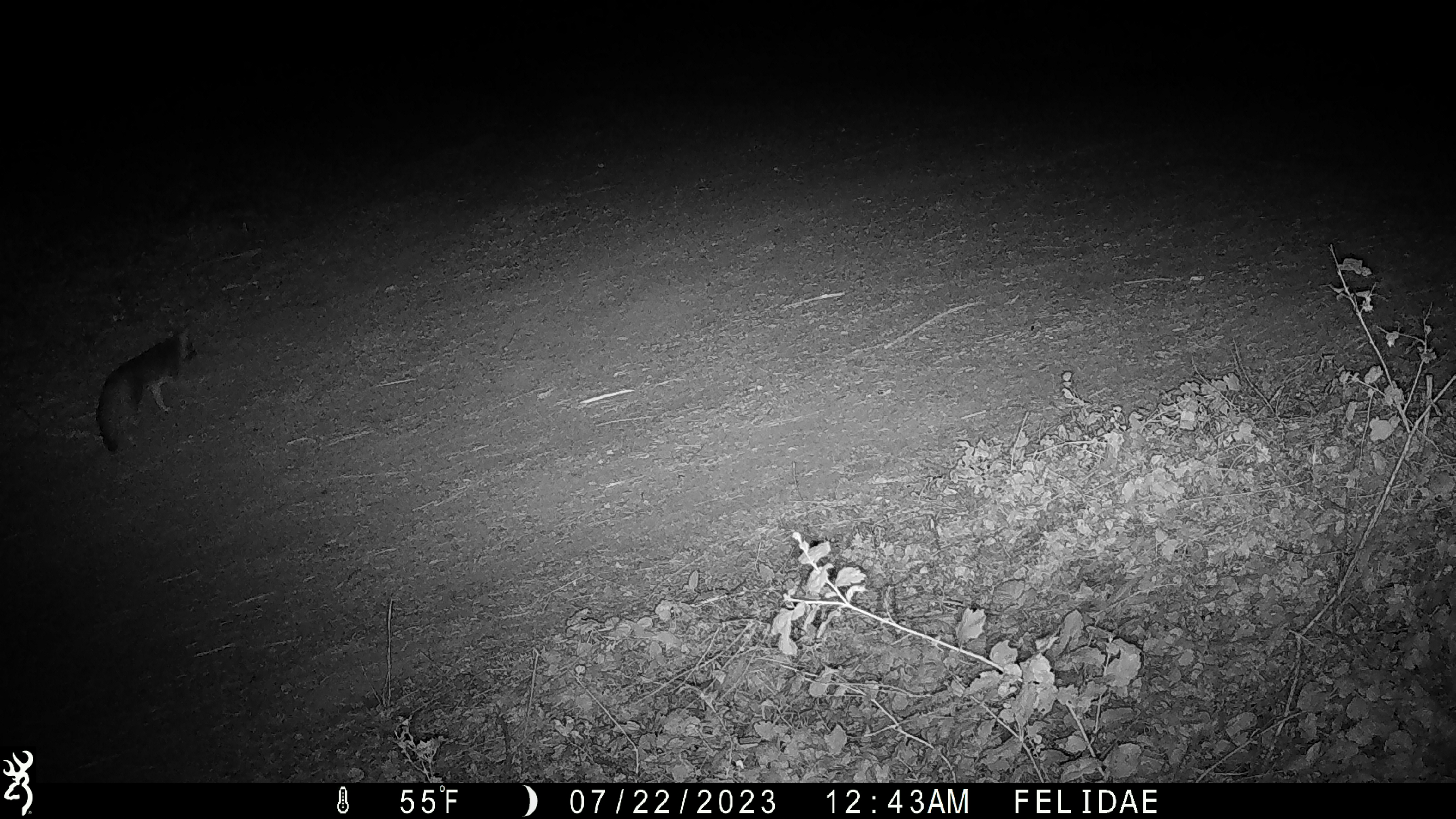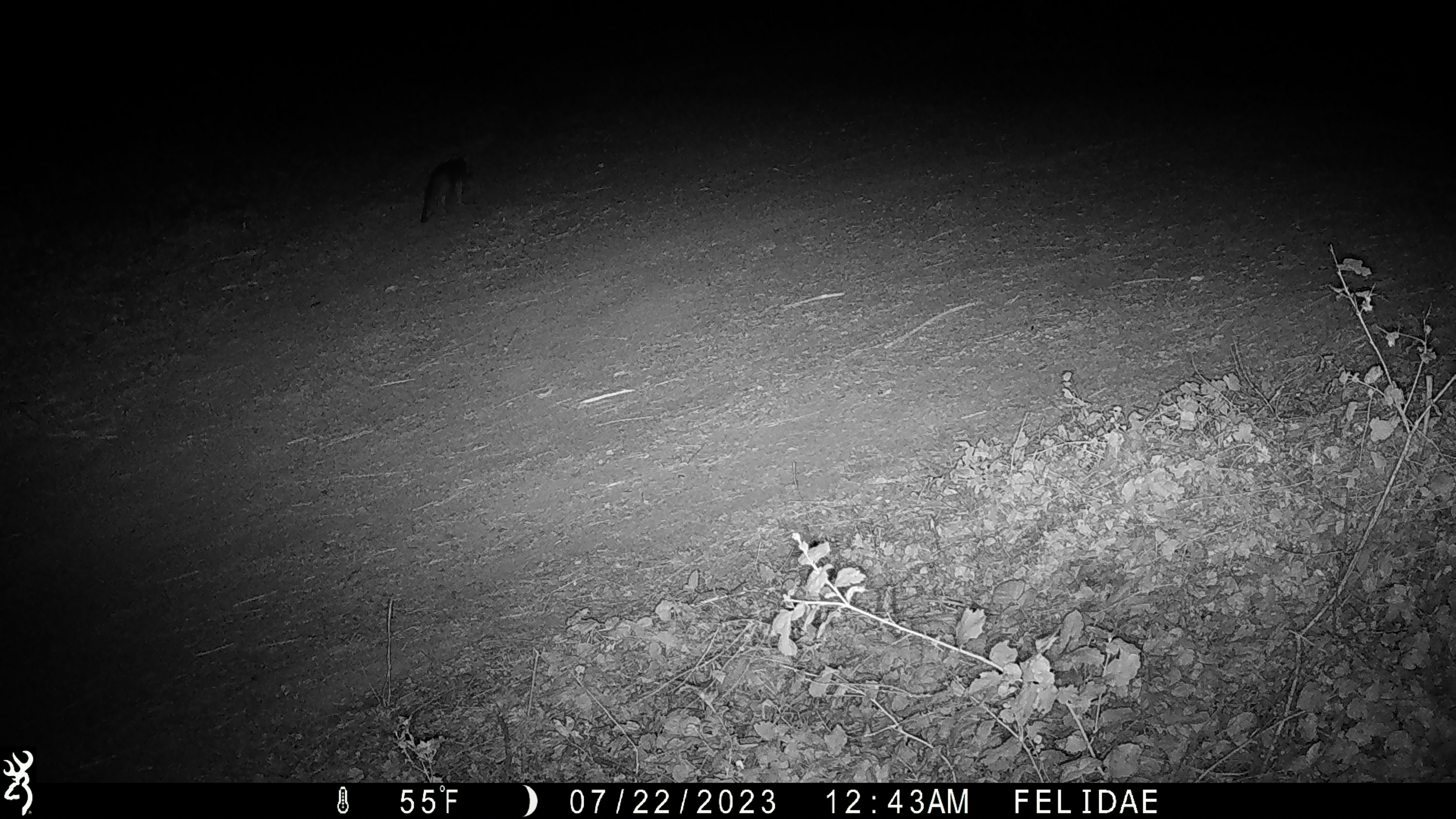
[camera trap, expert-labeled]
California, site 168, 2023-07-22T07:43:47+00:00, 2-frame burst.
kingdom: Animalia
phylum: Chordata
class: Mammalia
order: Carnivora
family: Canidae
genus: Urocyon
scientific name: Urocyon cinereoargenteus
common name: gray fox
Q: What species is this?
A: Gray fox (Urocyon cinereoargenteus).